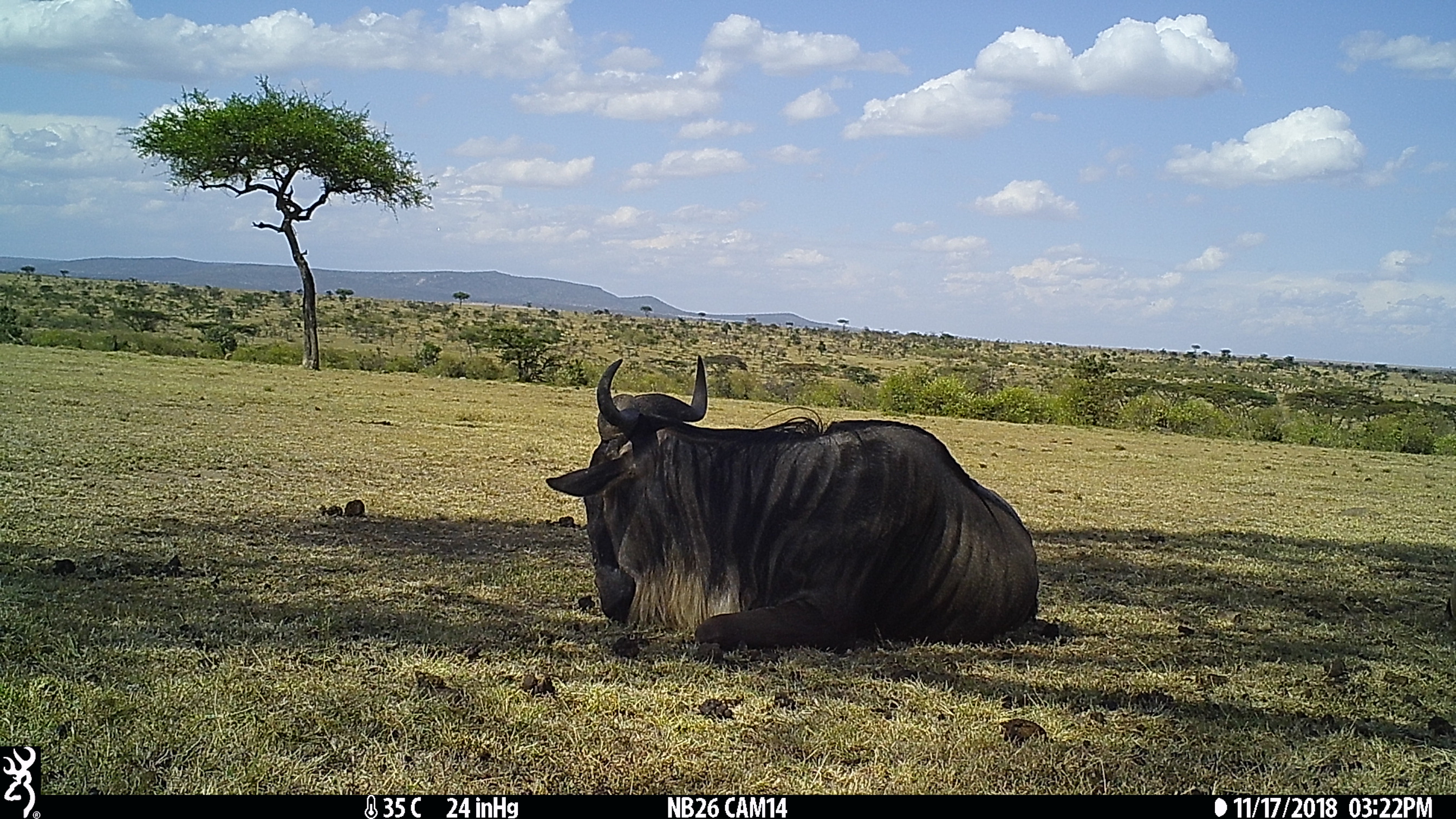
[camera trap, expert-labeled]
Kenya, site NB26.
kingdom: Animalia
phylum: Chordata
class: Mammalia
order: Artiodactyla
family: Bovidae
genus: Connochaetes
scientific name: Connochaetes taurinus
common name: blue wildebeest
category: wildebeest